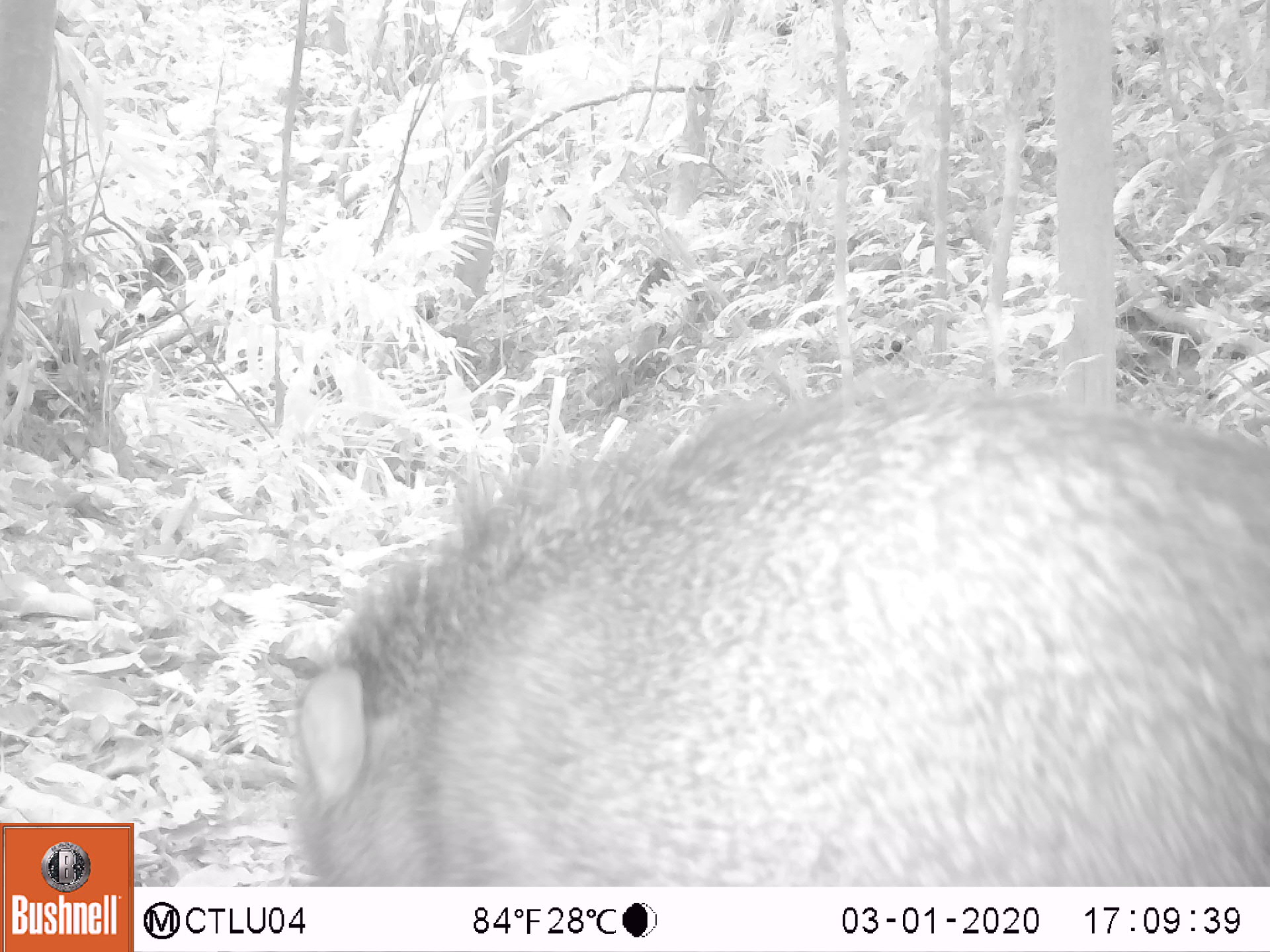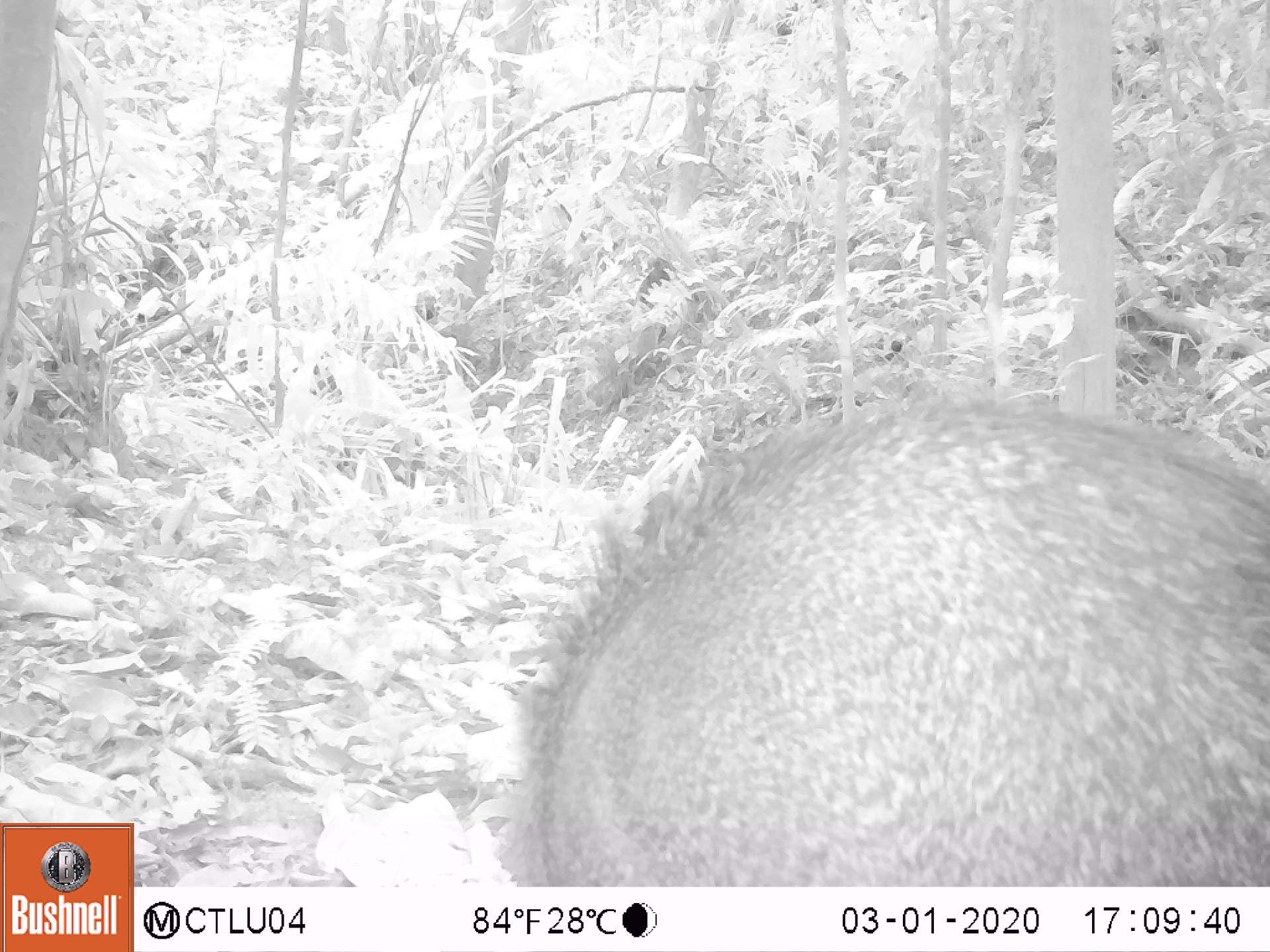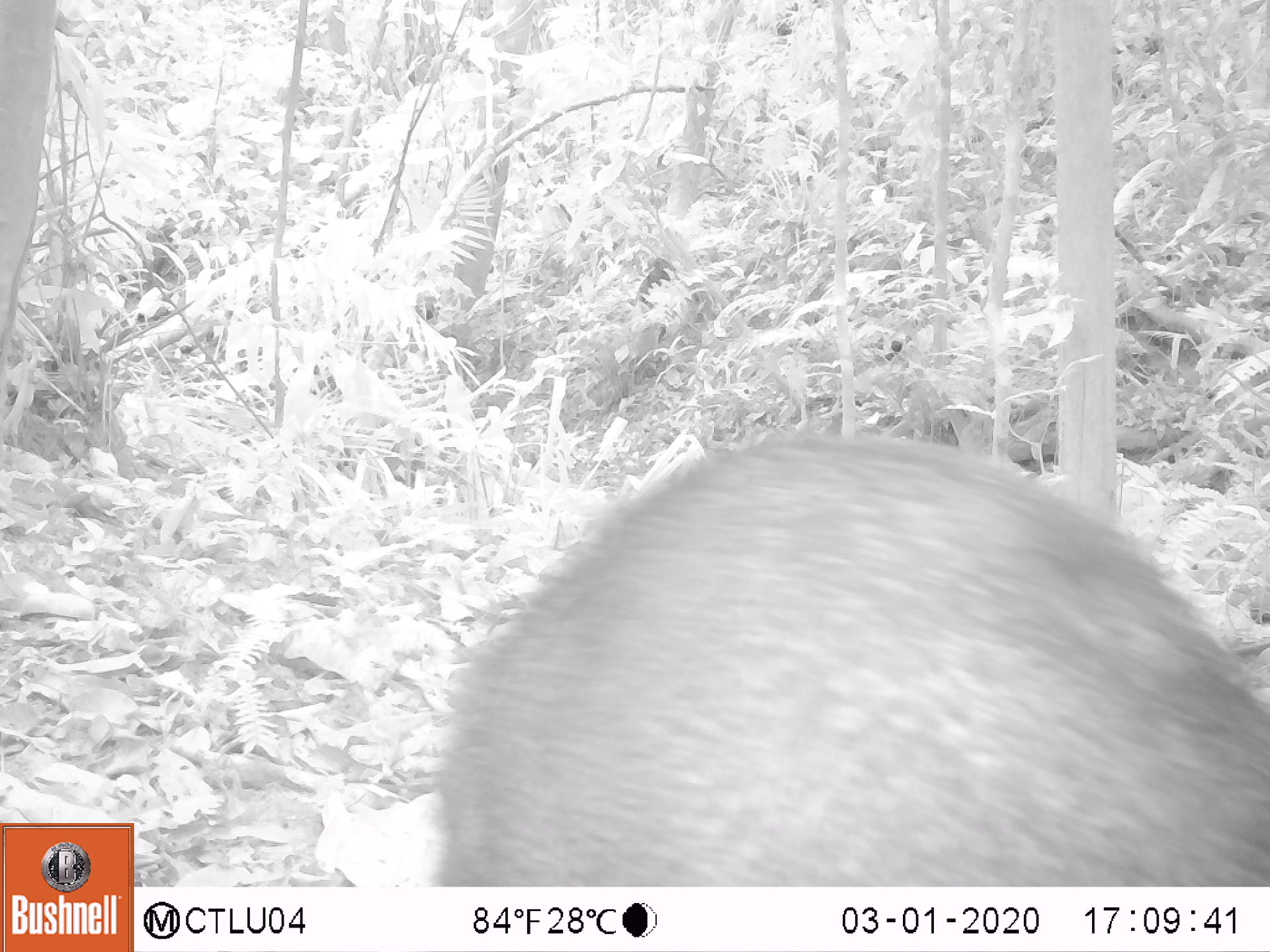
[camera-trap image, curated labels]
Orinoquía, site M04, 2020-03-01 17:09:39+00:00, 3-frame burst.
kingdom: Animalia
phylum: Chordata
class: Mammalia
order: Artiodactyla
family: Tayassuidae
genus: Pecari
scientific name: Pecari tajacu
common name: collared peccary